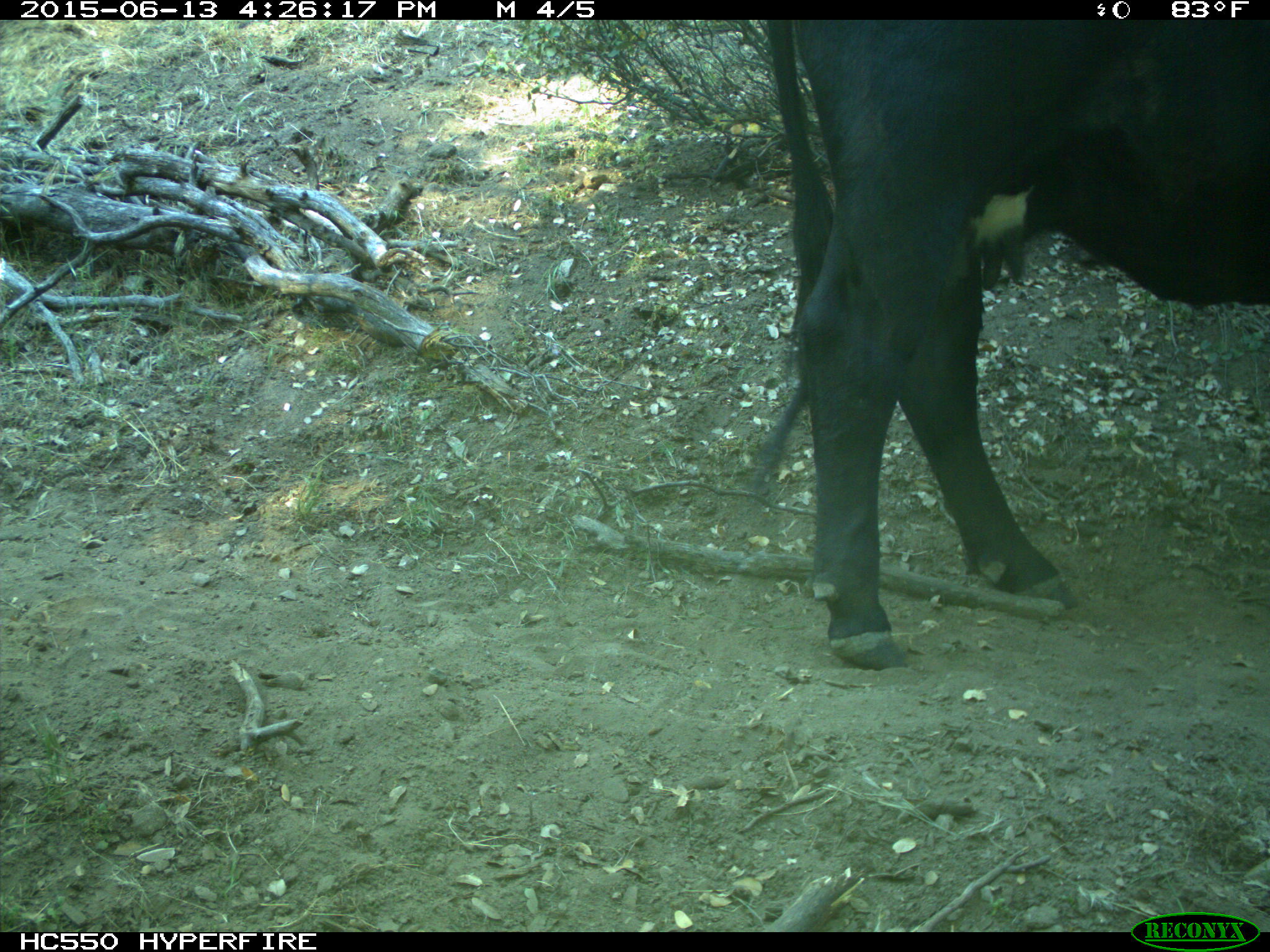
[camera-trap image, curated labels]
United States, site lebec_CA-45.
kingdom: Animalia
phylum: Chordata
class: Mammalia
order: Artiodactyla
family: Bovidae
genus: Bos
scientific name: Bos taurus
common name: domestic cow